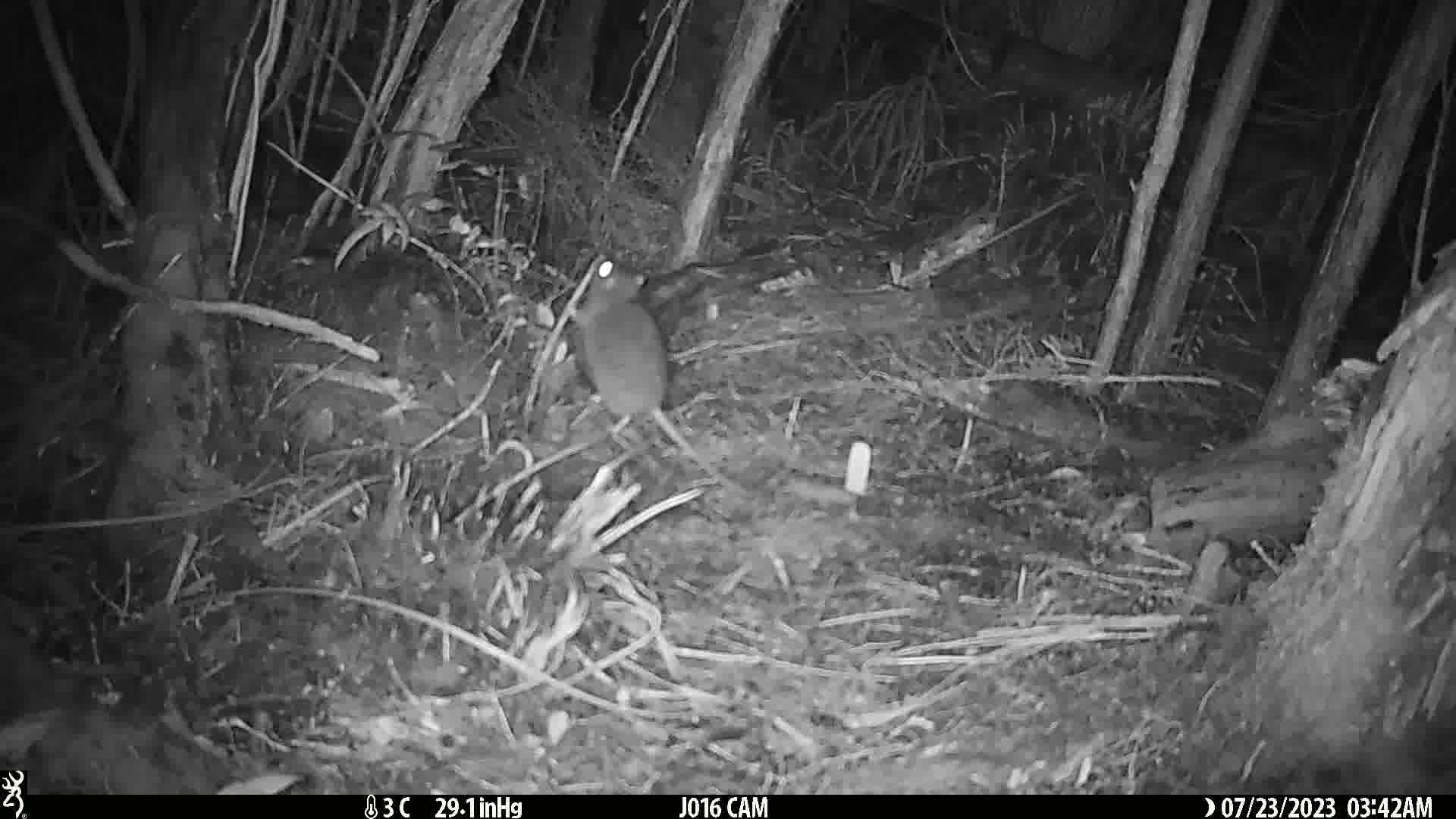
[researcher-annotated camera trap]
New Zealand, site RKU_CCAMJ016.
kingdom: Animalia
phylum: Chordata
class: Mammalia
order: Rodentia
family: Muridae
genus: Rattus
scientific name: Rattus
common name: rat